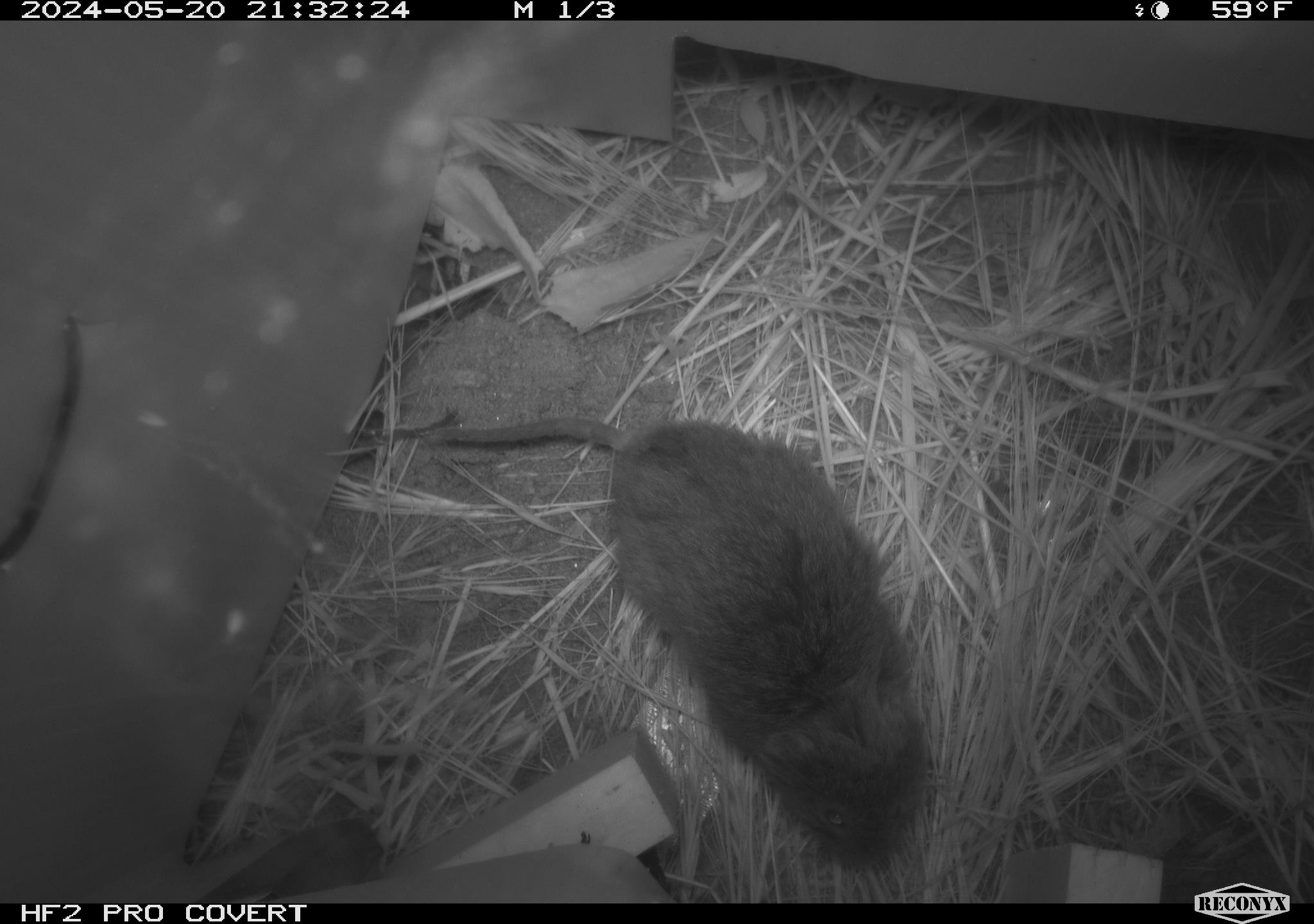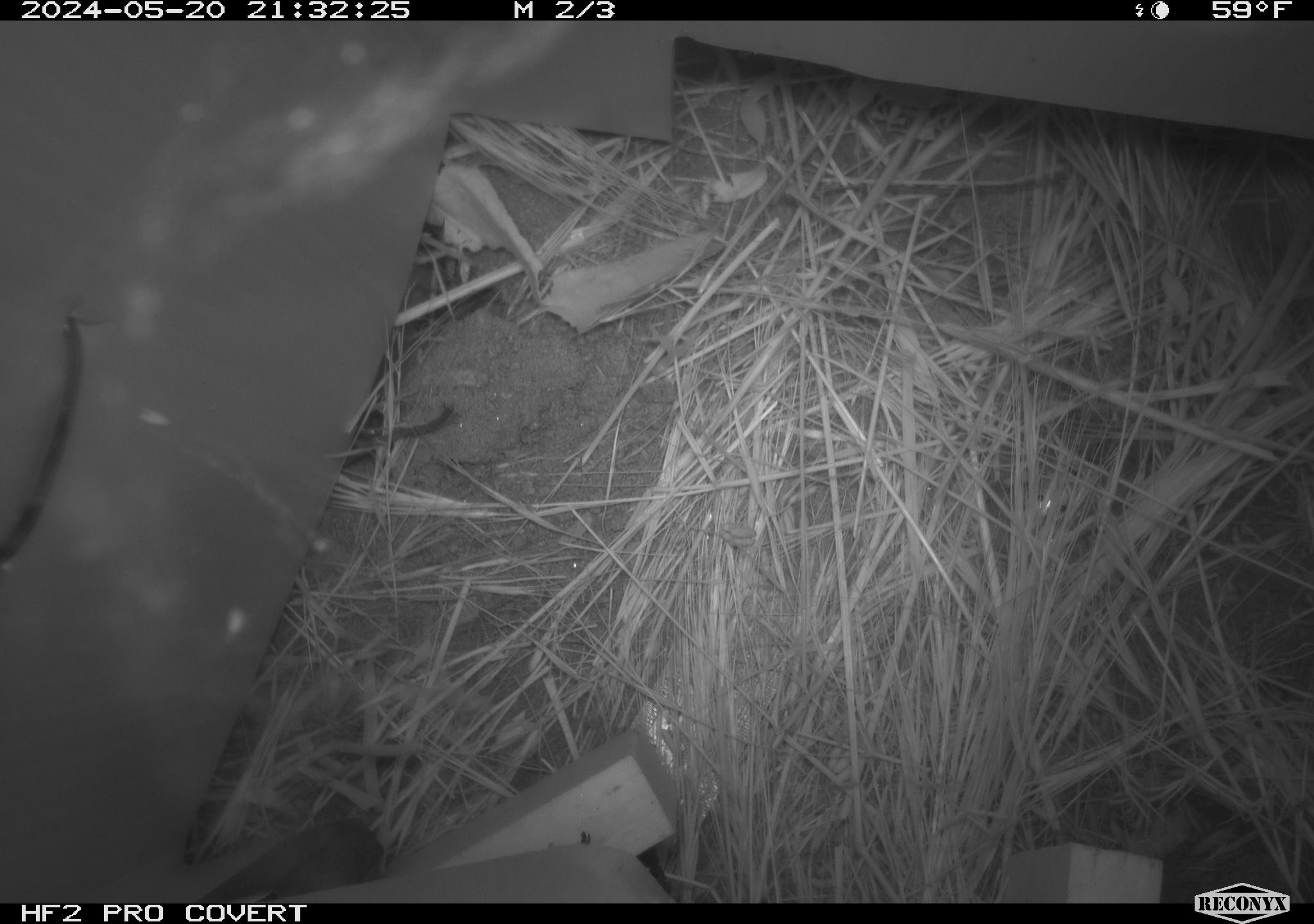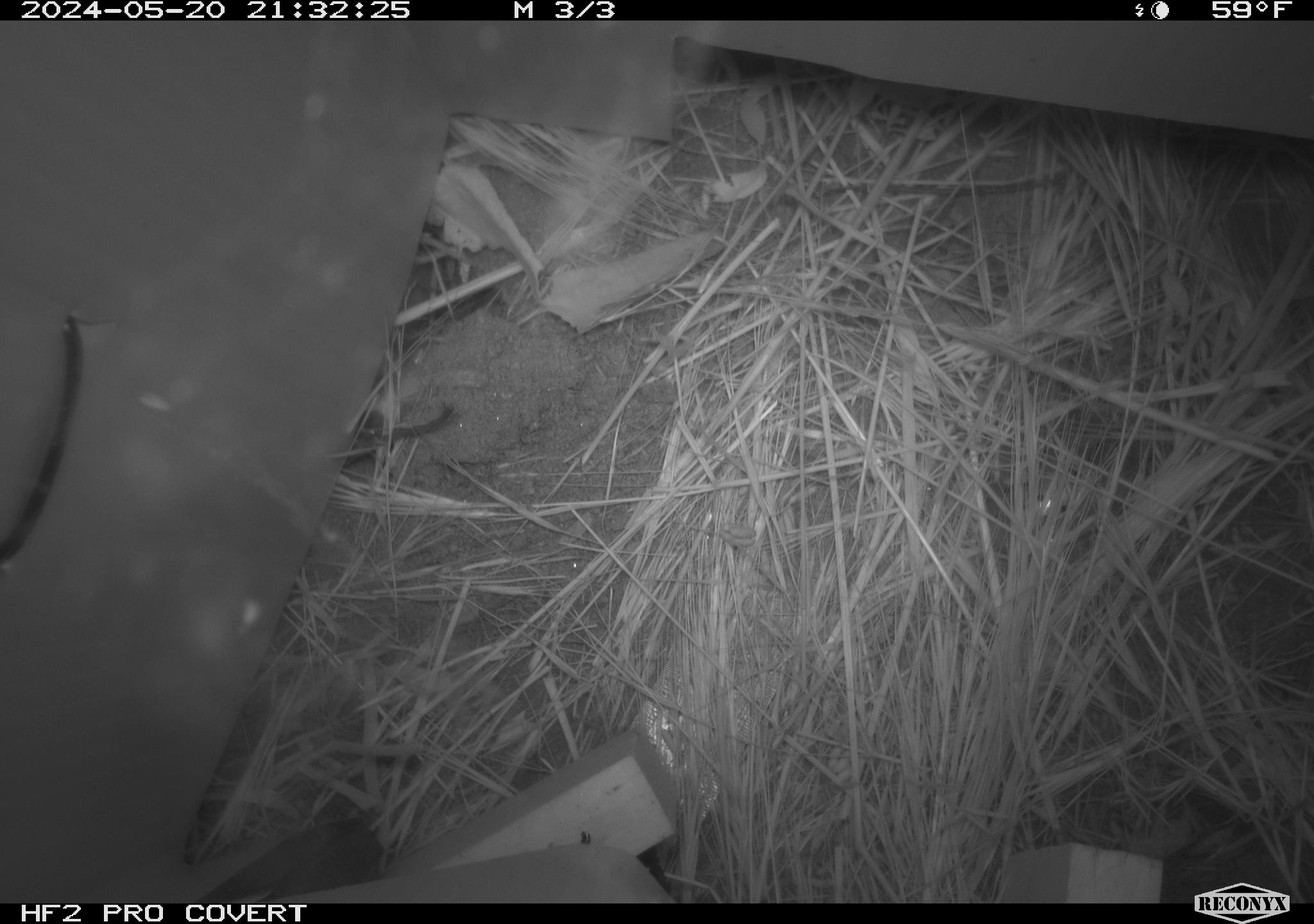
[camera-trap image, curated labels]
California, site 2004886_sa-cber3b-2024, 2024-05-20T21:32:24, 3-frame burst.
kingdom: Animalia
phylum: Chordata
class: Mammalia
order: Rodentia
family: Cricetidae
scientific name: Arvicolinae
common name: voles, lemmings, and muskrats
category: arvicolinae subfamily